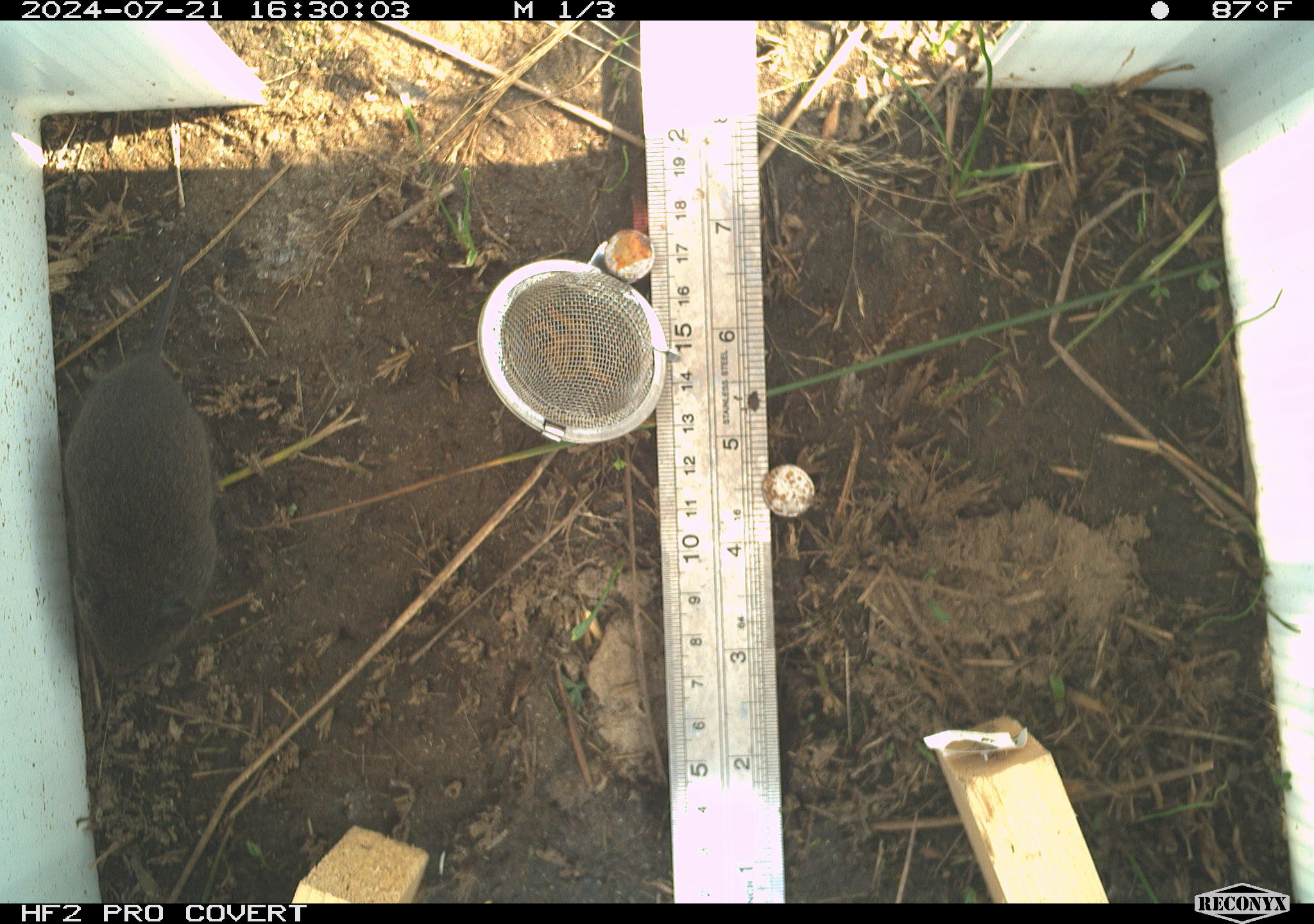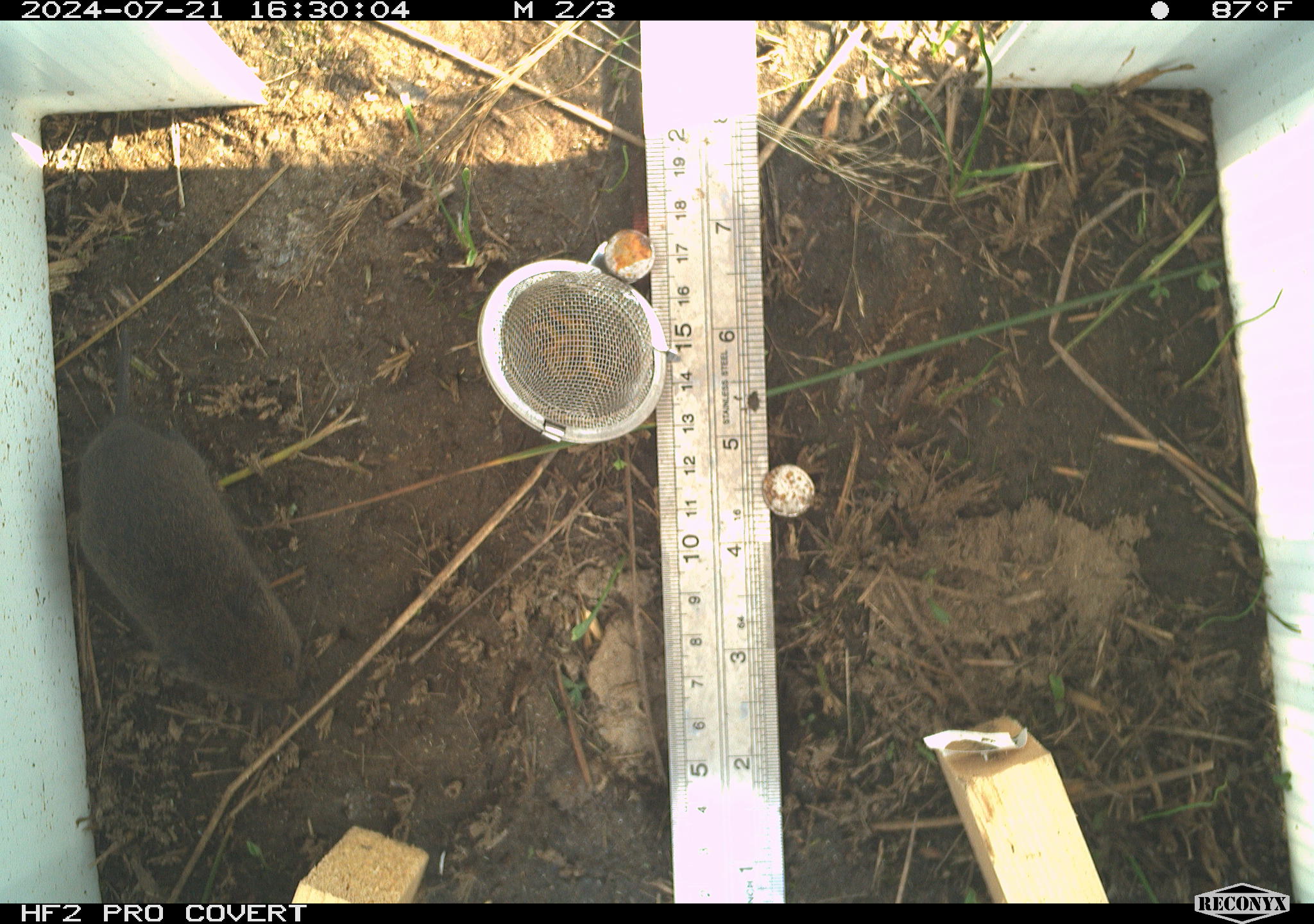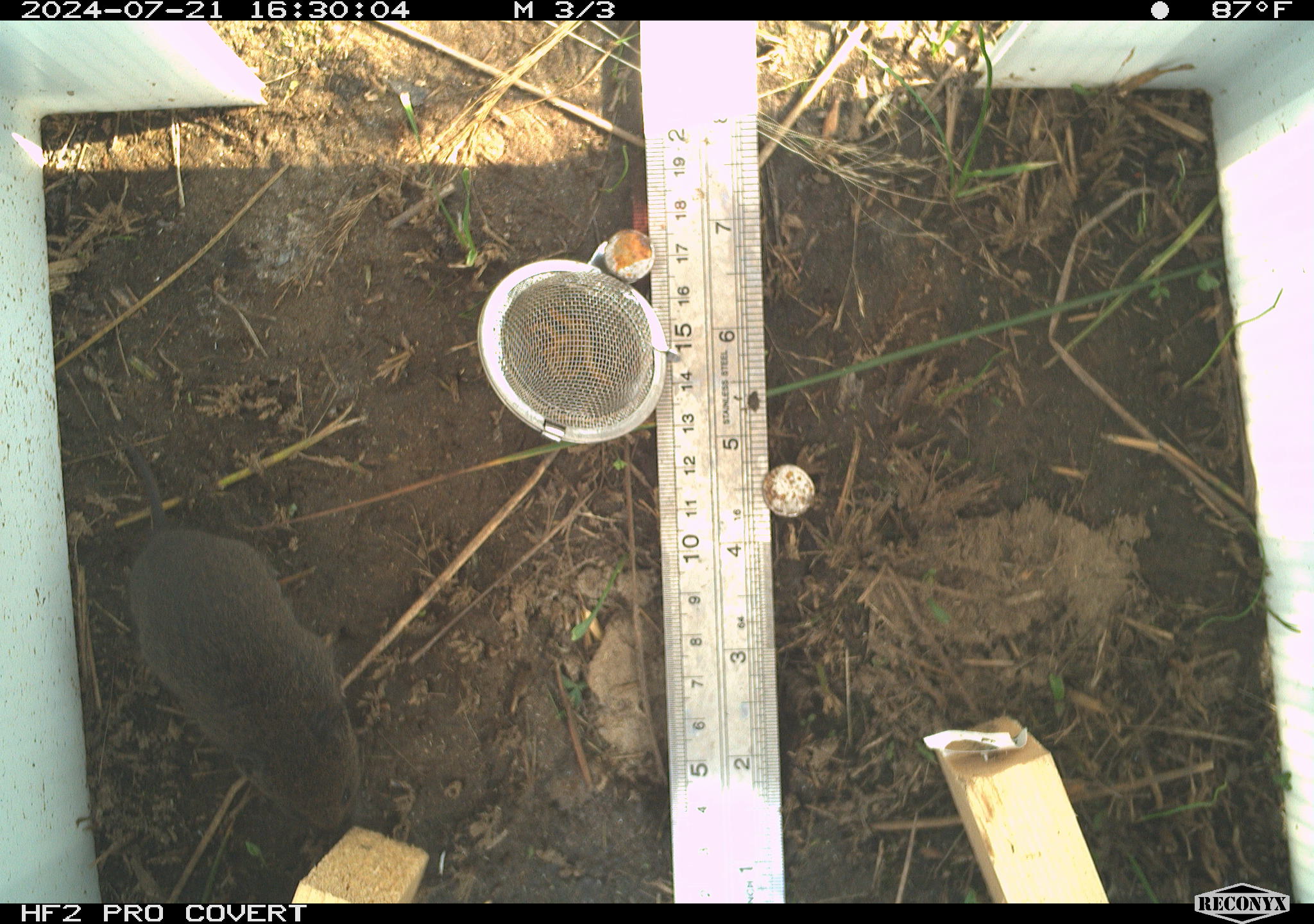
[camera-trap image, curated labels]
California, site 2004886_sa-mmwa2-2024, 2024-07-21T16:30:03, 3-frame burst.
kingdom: Animalia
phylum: Chordata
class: Mammalia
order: Rodentia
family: Cricetidae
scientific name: Arvicolinae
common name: voles, lemmings, and muskrats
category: arvicolinae subfamily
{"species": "arvicolinae subfamily (voles, lemmings, and muskrats) (Arvicolinae)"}